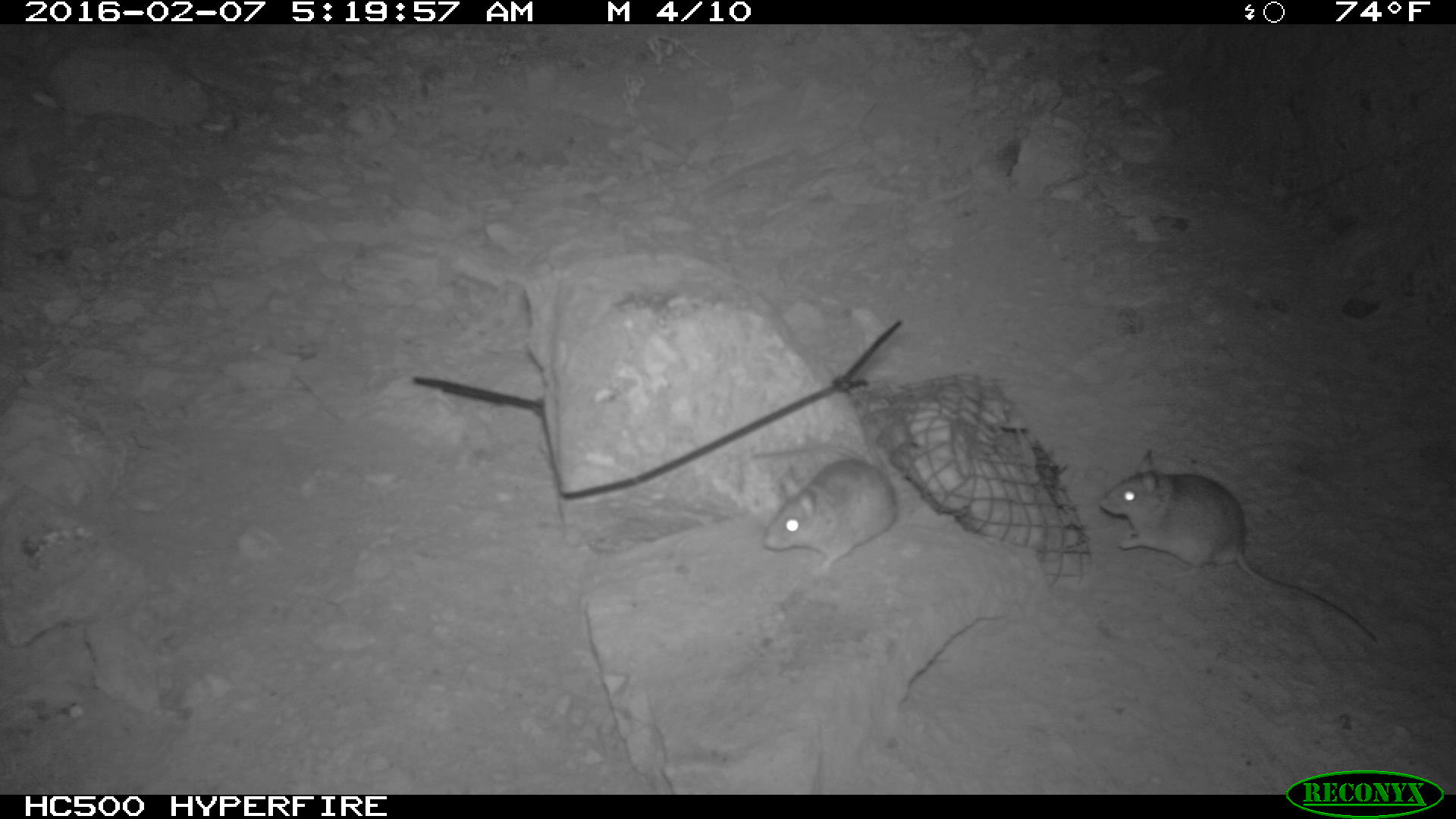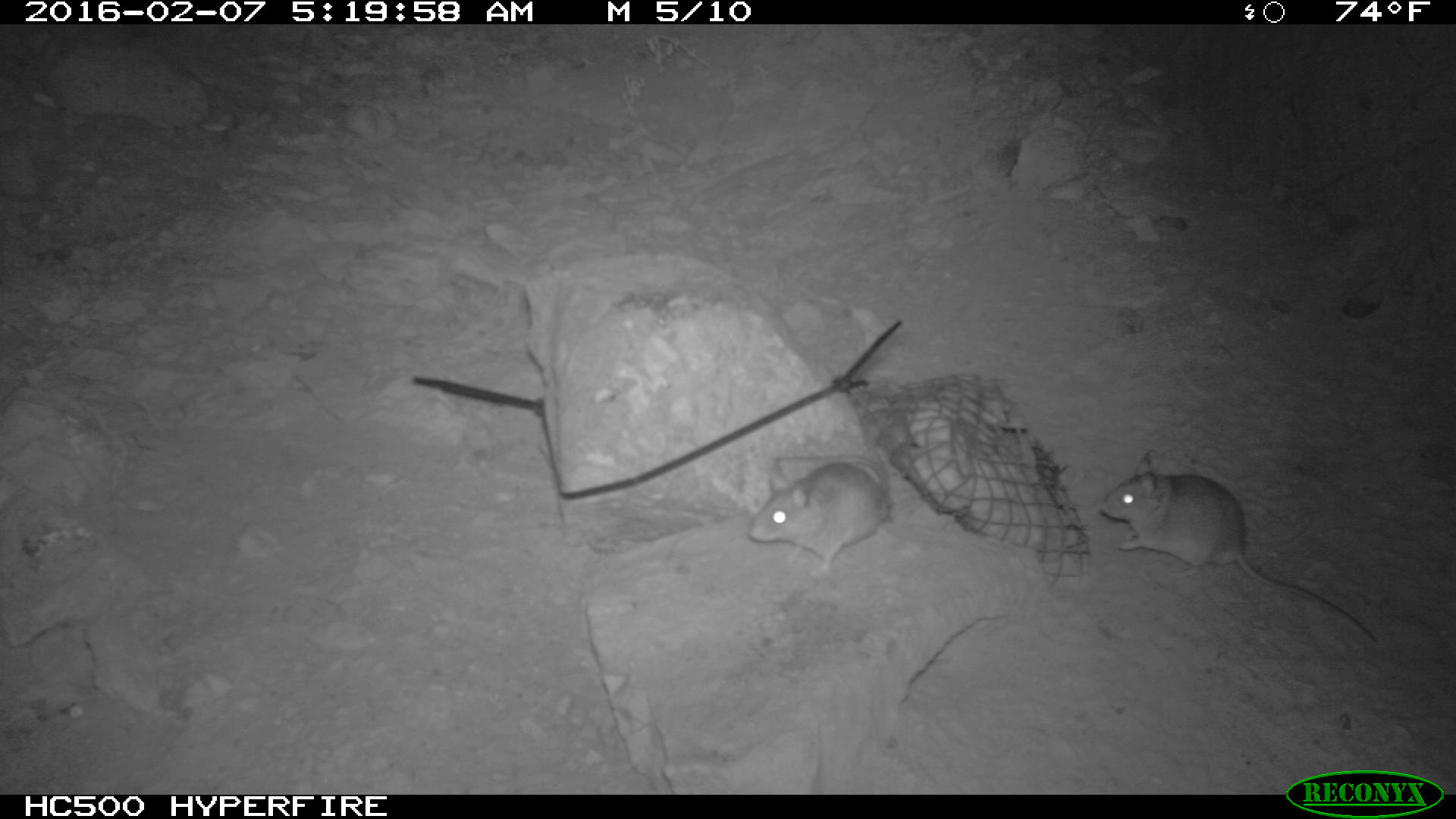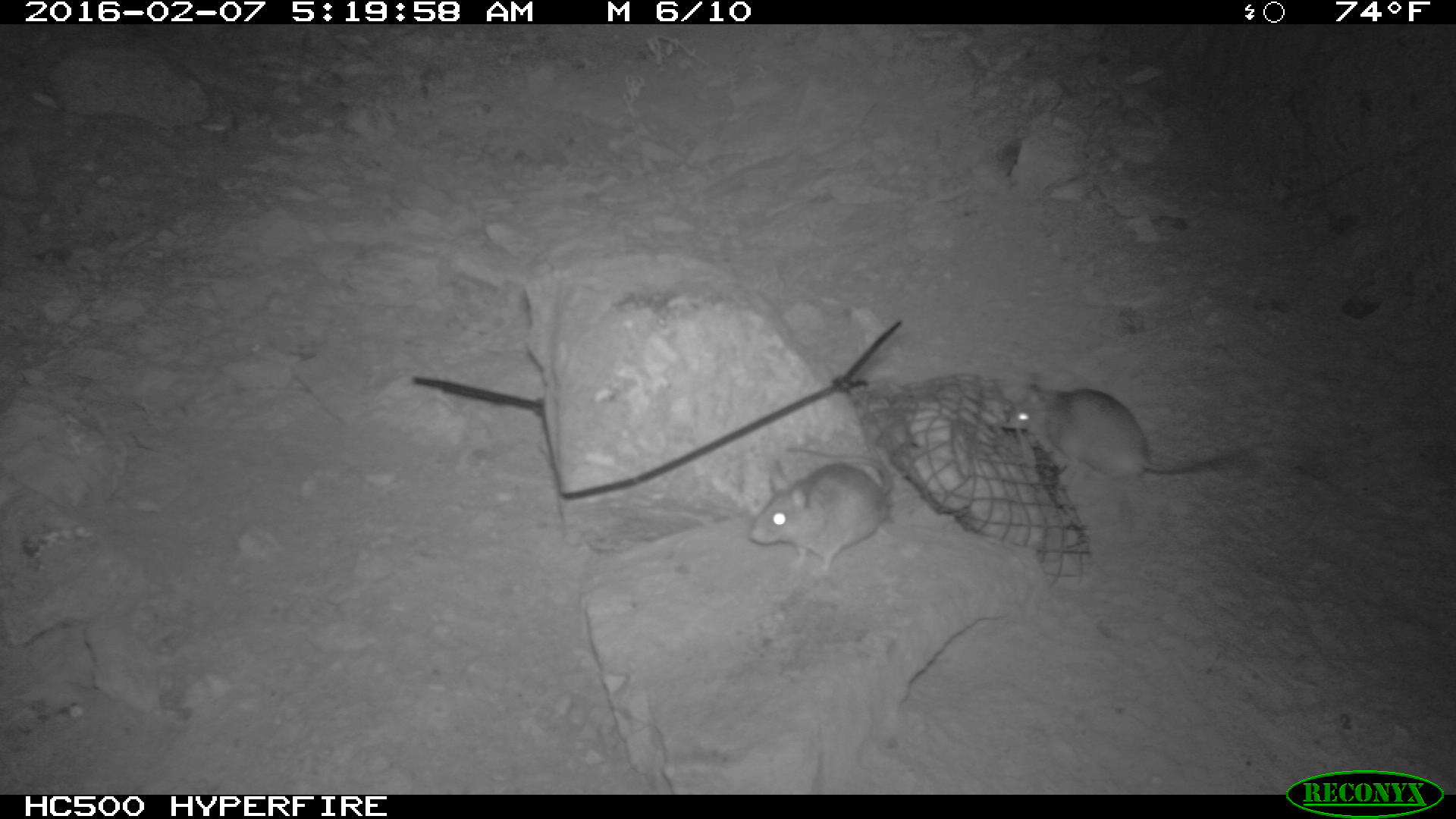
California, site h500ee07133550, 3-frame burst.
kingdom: Animalia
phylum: Chordata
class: Mammalia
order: Rodentia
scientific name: Rodentia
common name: rodent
Rodent (Rodentia).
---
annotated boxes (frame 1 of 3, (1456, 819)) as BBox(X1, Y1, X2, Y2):
rodent: BBox(1099, 450, 1376, 642); BBox(750, 444, 896, 575)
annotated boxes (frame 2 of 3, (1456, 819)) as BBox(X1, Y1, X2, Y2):
rodent: BBox(1097, 448, 1378, 645); BBox(748, 453, 890, 576)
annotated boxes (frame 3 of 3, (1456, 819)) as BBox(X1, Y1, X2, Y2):
rodent: BBox(1000, 378, 1254, 481); BBox(749, 446, 893, 573)